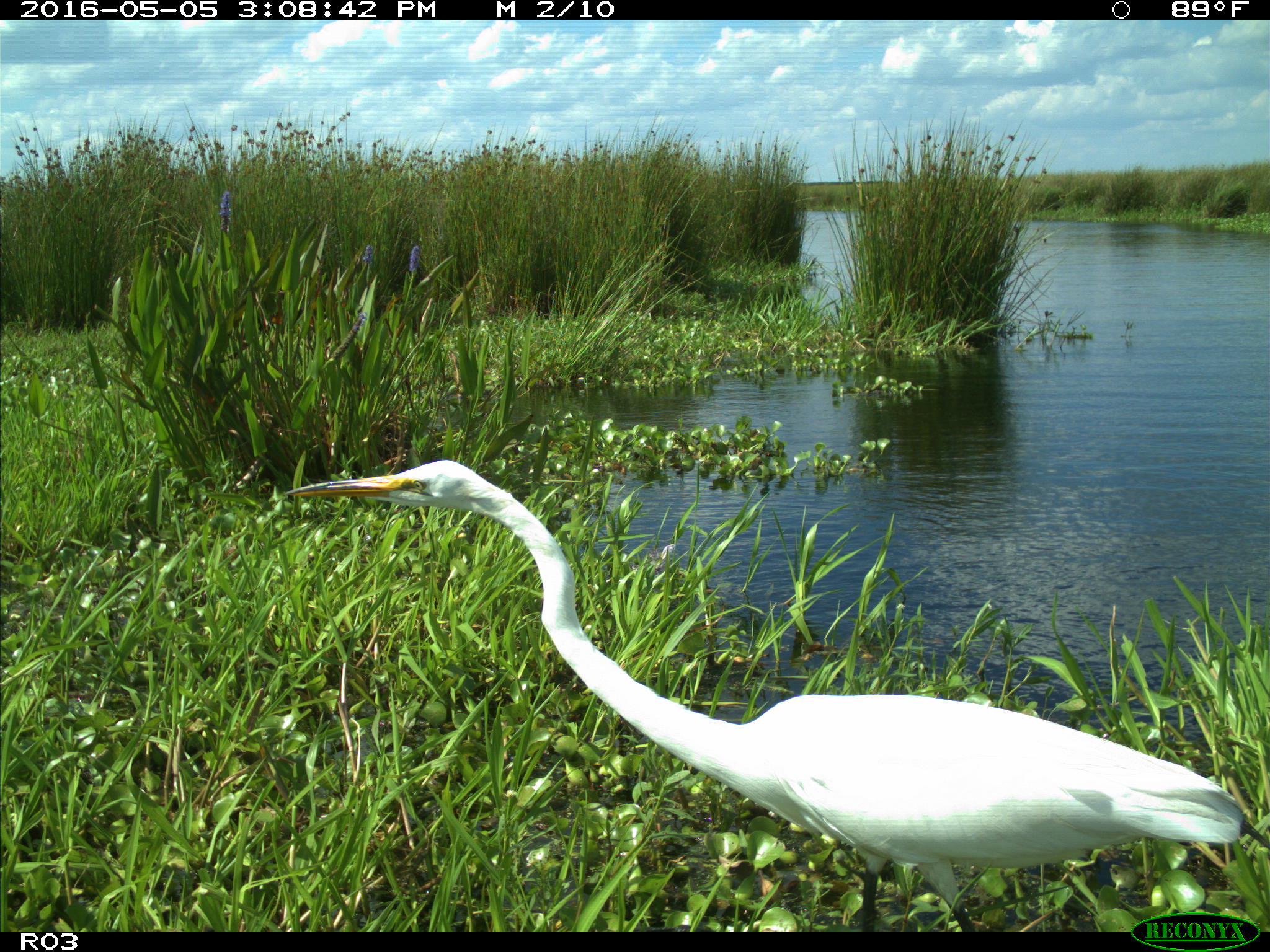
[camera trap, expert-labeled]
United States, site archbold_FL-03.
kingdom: Animalia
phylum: Chordata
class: Aves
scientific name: Aves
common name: birds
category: unidentified bird